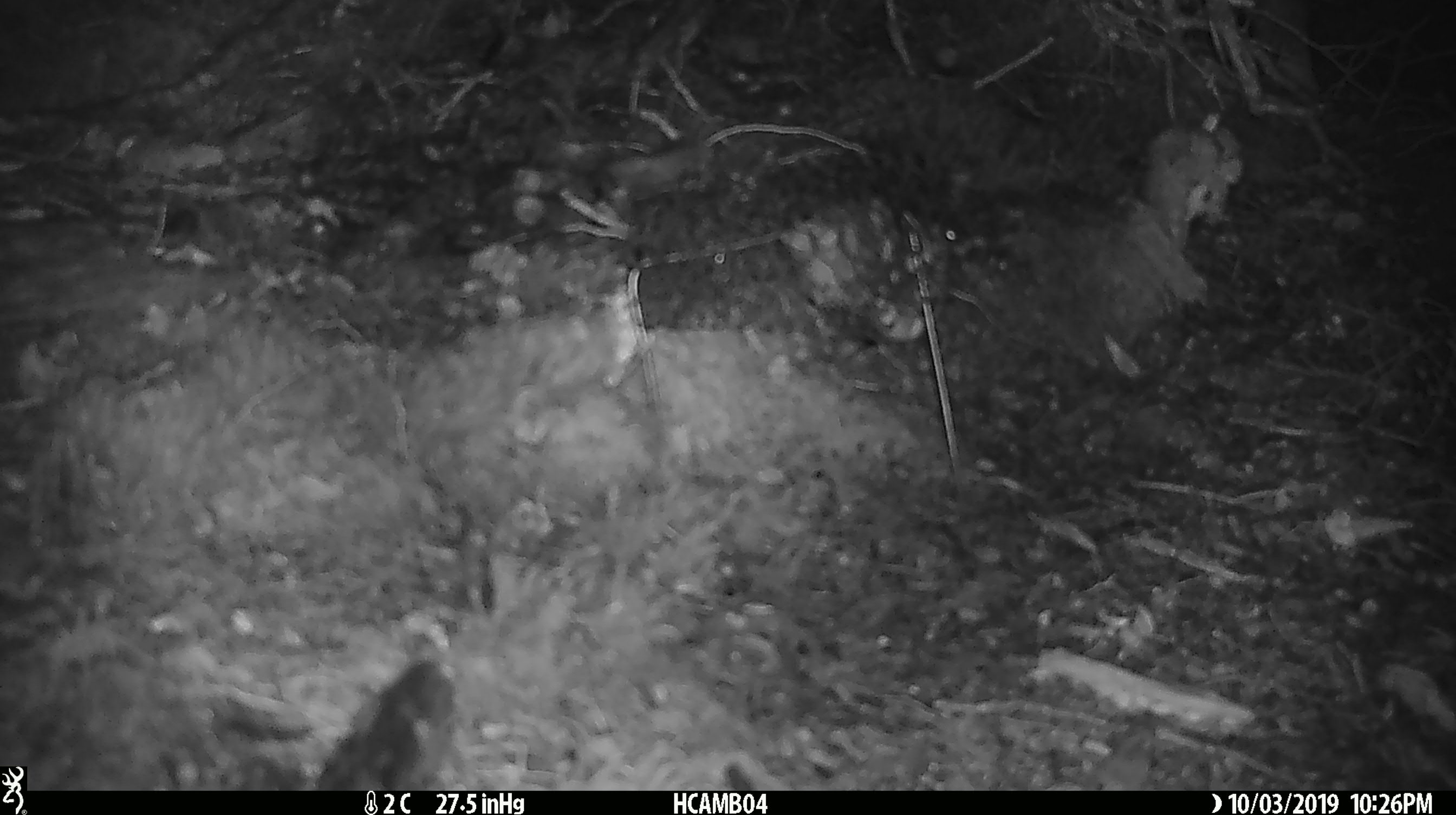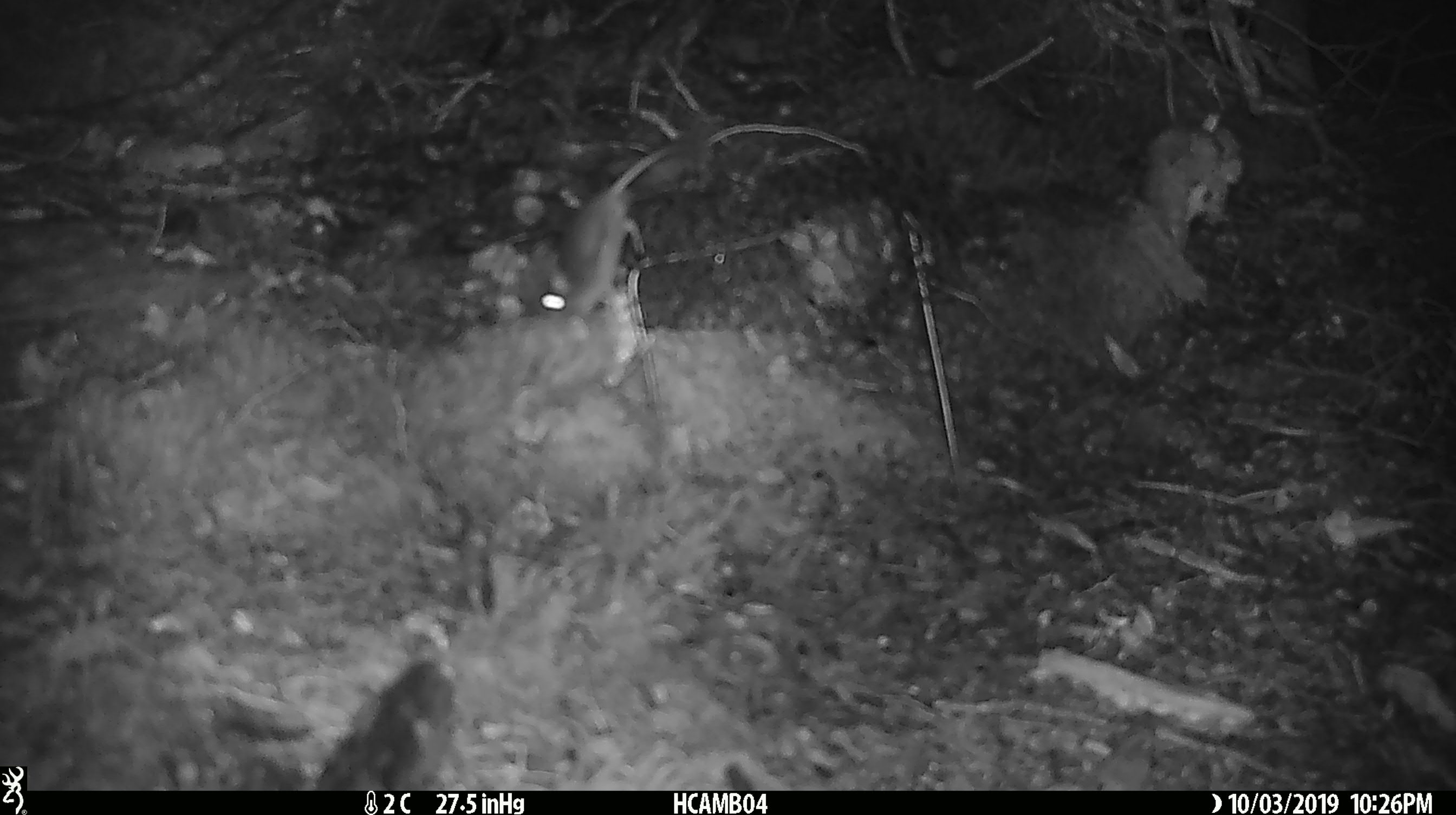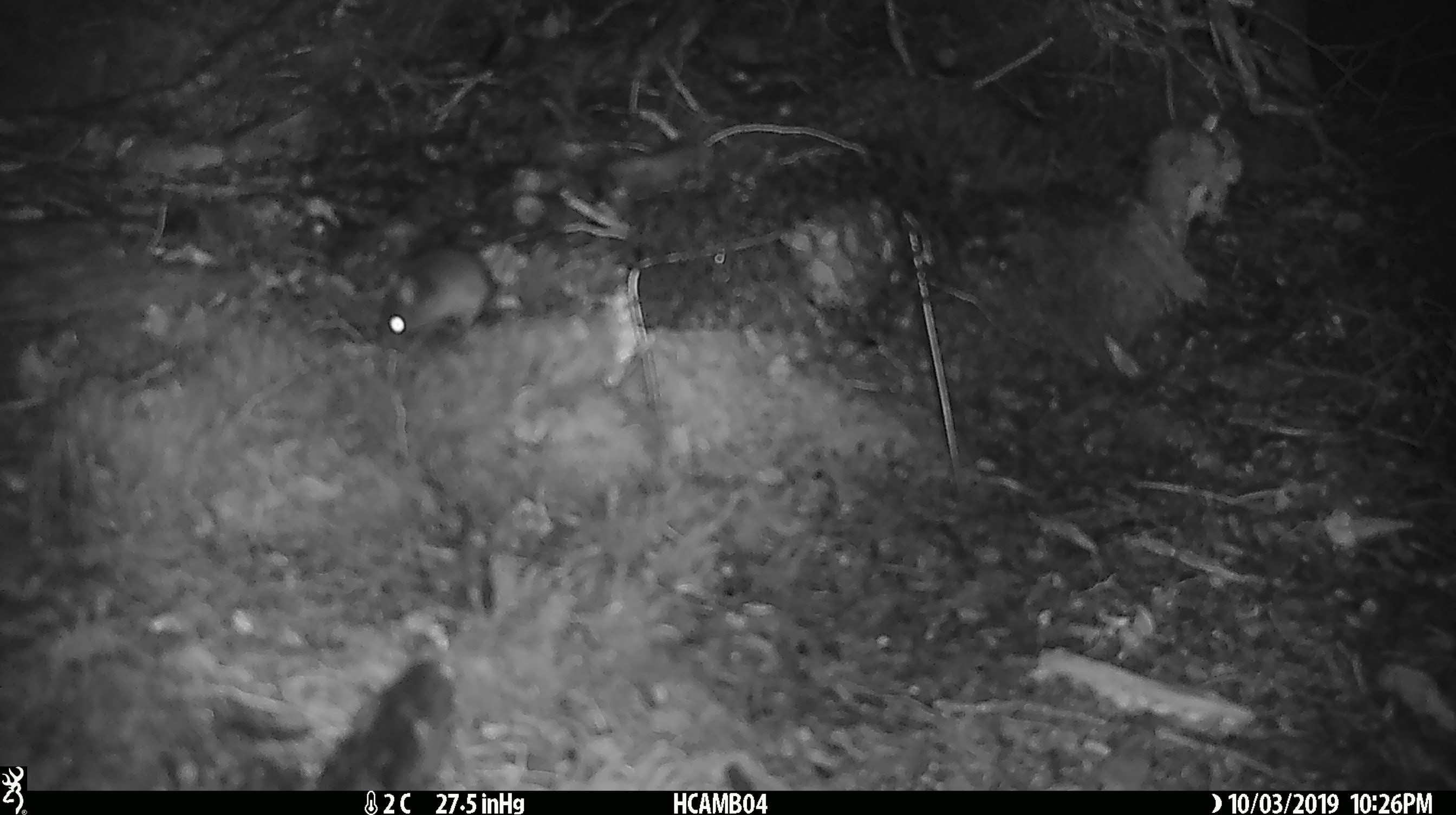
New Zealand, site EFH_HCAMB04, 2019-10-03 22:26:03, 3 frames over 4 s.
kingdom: Animalia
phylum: Chordata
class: Mammalia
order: Rodentia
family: Muridae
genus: Mus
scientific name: Mus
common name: mouse